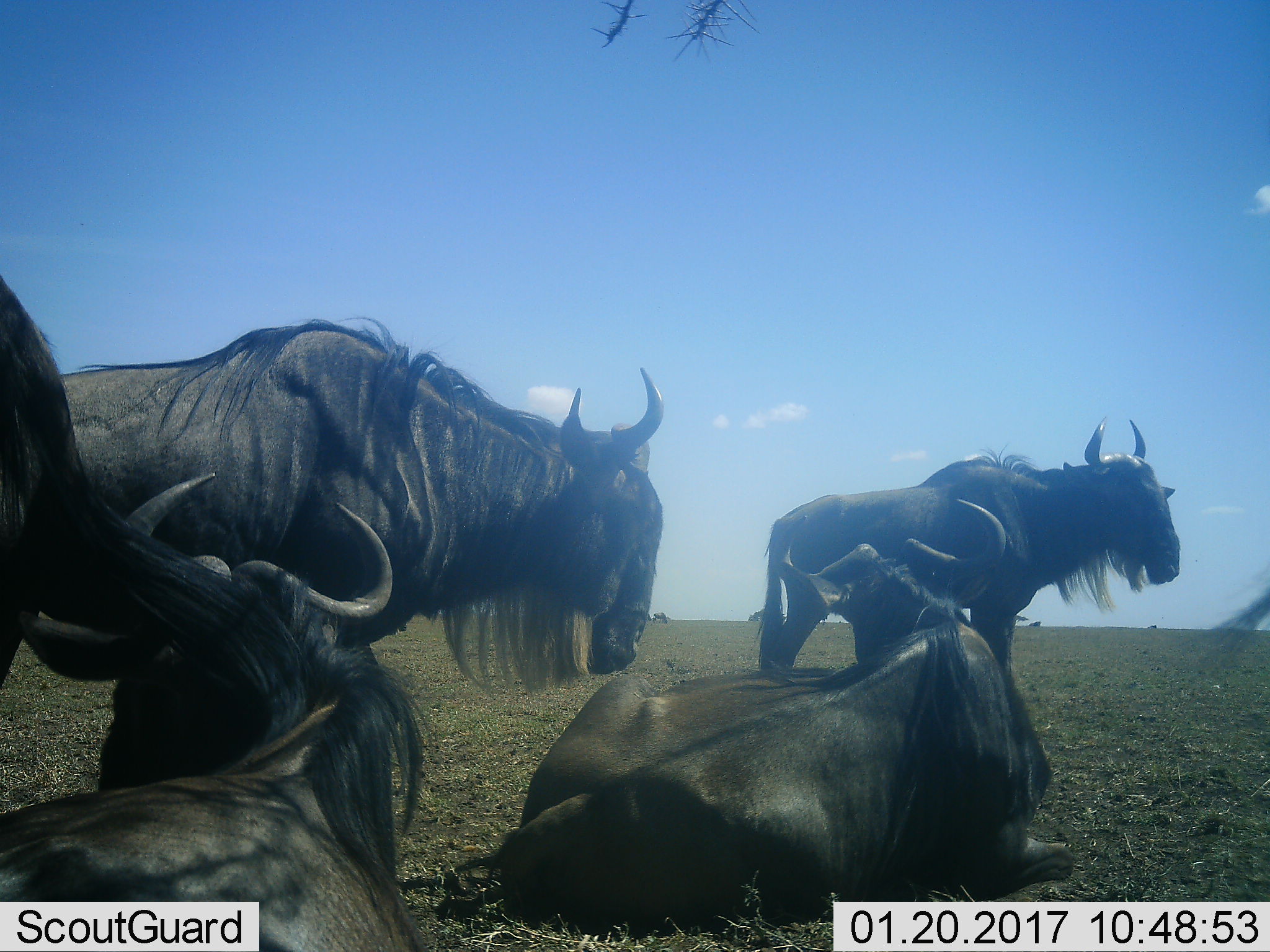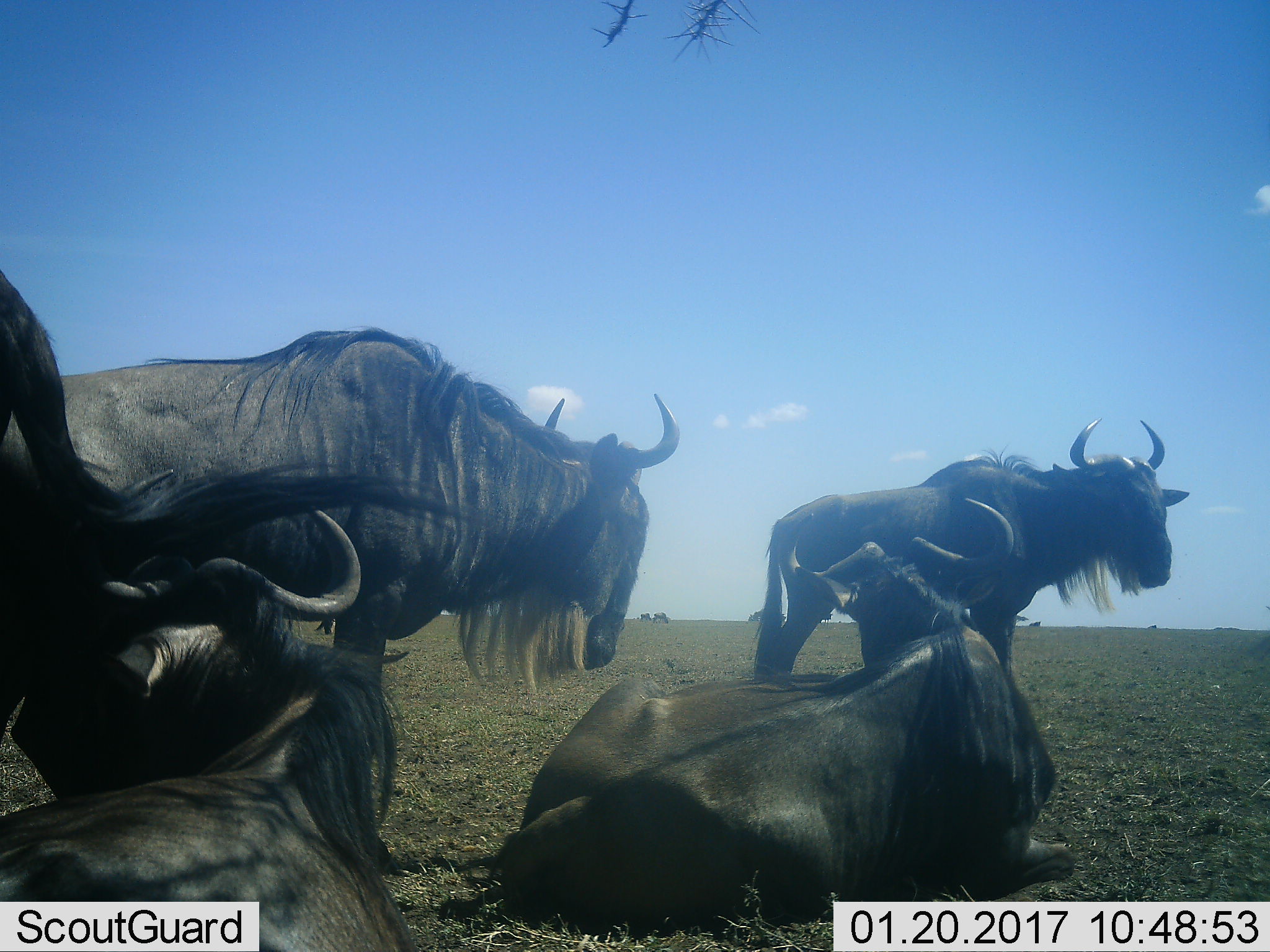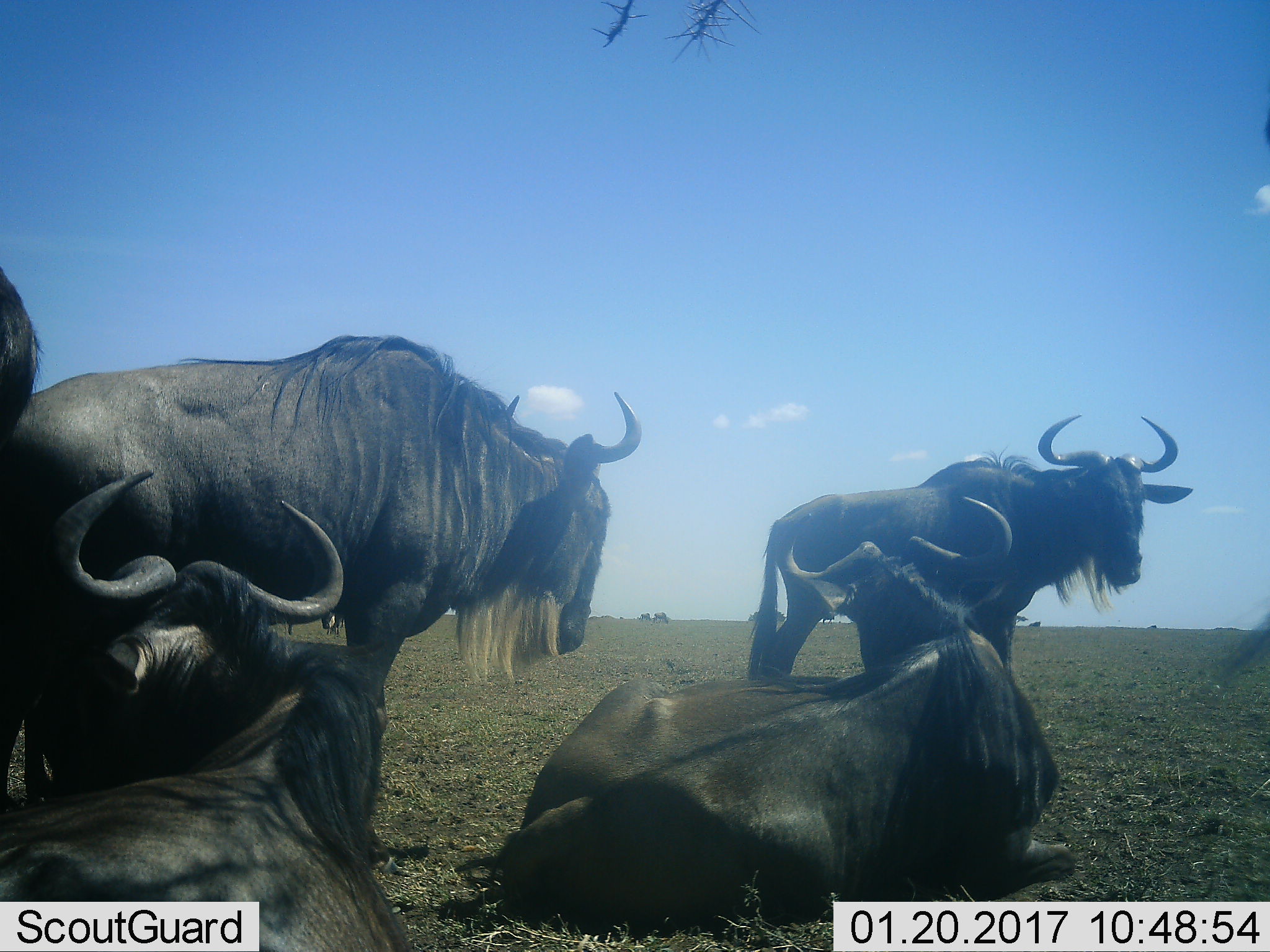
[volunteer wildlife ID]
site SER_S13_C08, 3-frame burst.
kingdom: Animalia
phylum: Chordata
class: Mammalia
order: Artiodactyla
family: Bovidae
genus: Connochaetes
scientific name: Connochaetes taurinus taurinus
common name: blue wildebeest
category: wildebeestblue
Wildebeestblue (blue wildebeest) (Connochaetes taurinus taurinus), count 5. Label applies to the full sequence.